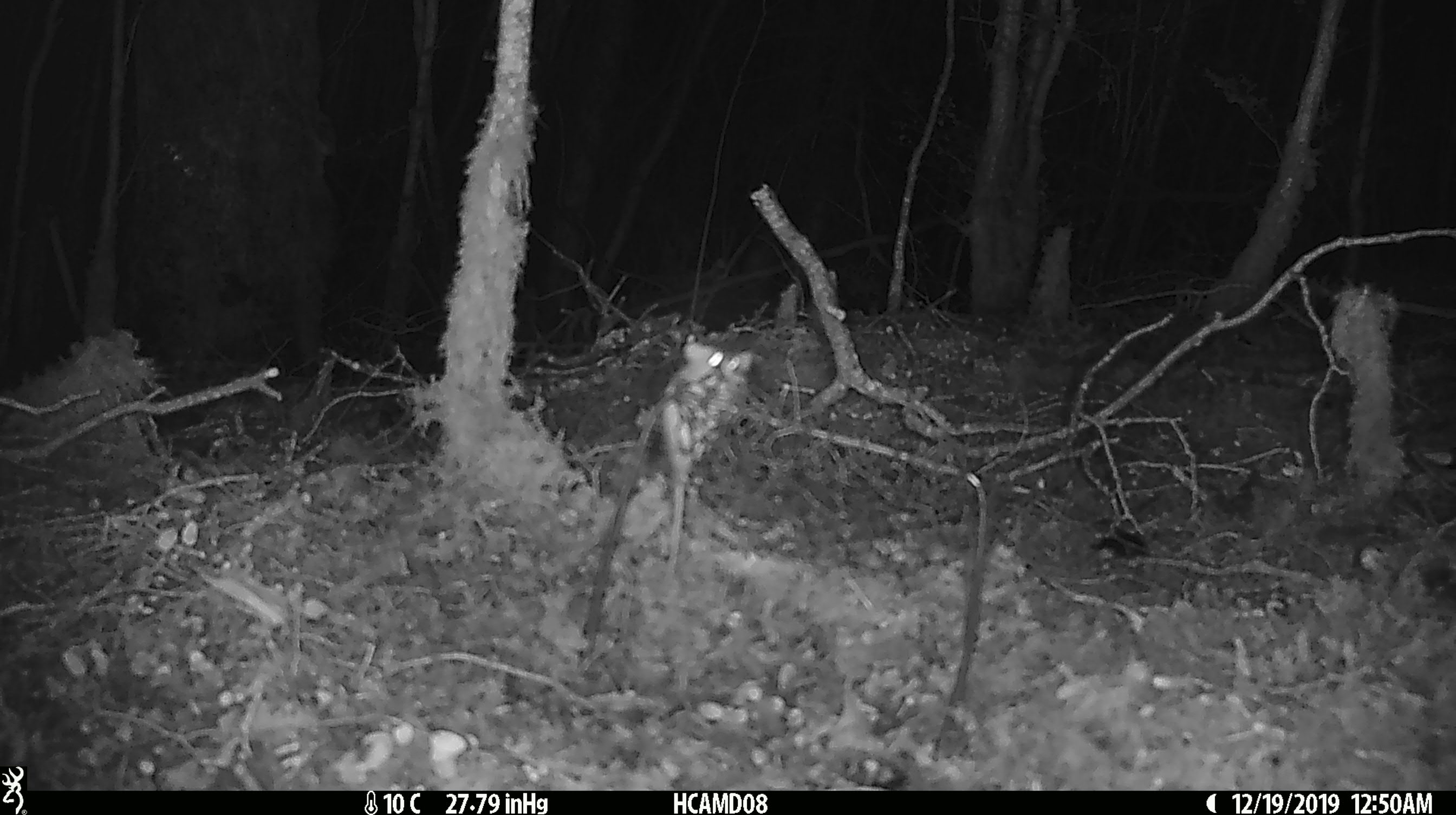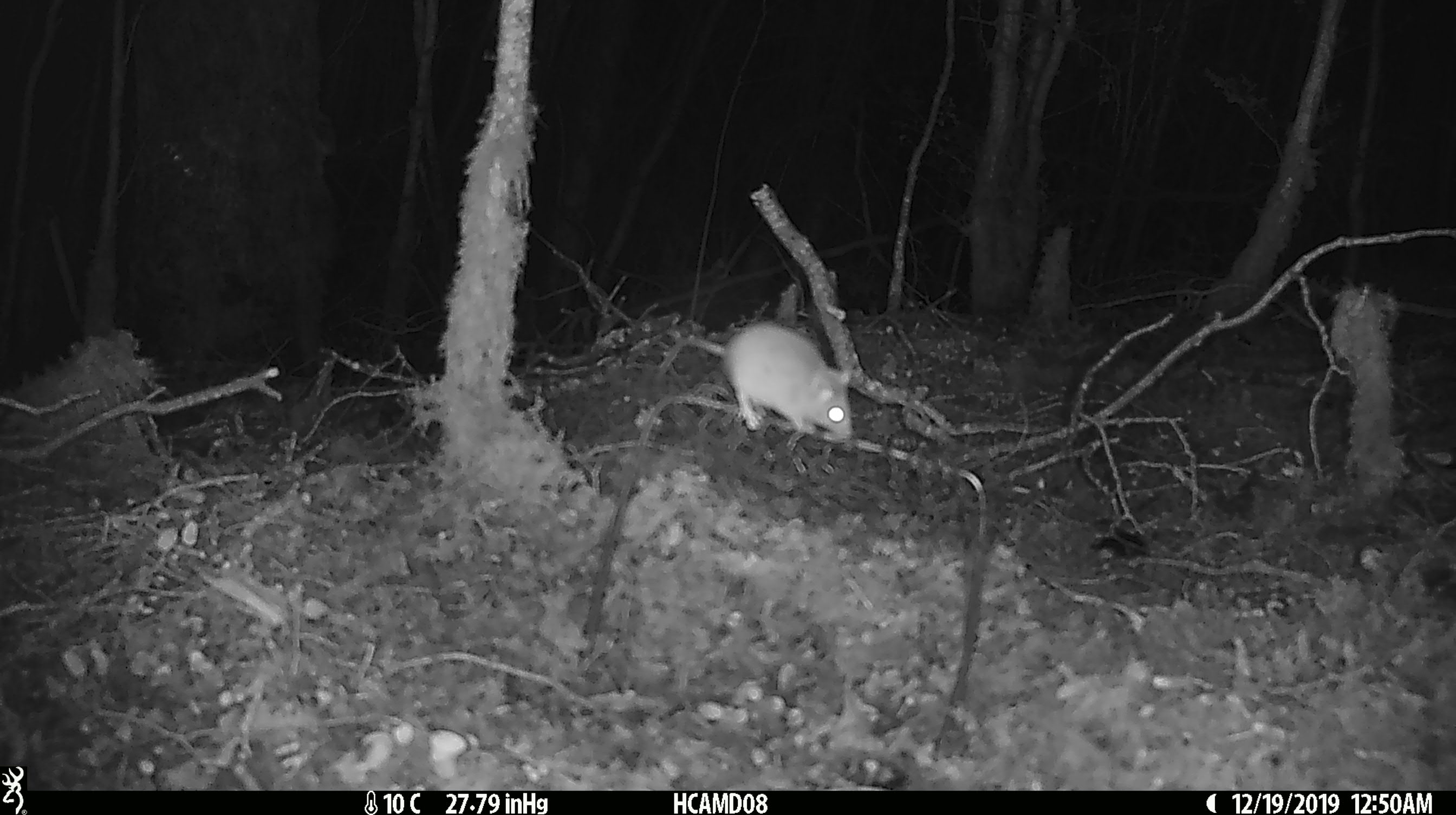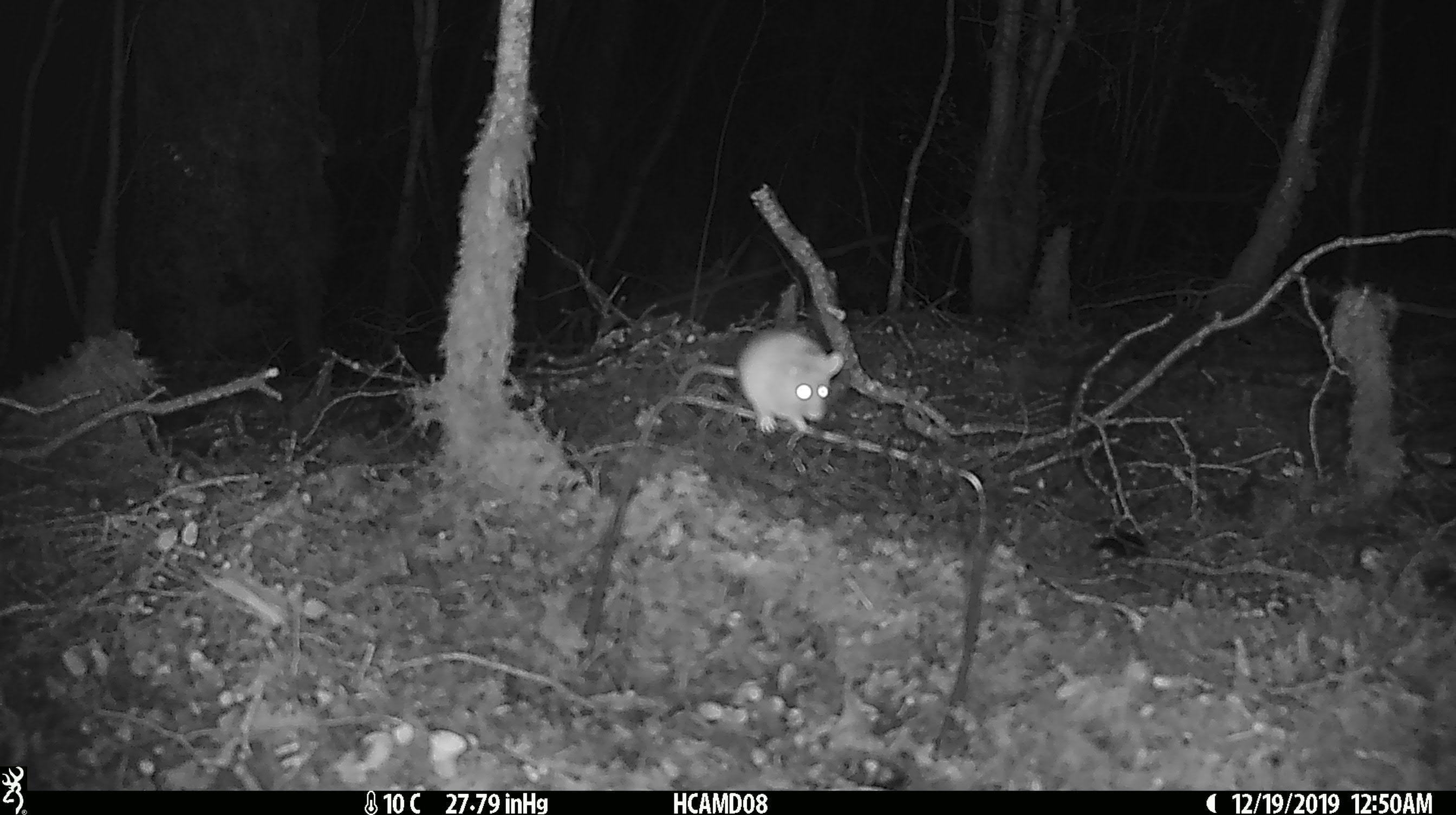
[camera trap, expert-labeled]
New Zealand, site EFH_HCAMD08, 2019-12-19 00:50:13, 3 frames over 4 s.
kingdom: Animalia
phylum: Chordata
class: Mammalia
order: Rodentia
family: Muridae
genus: Mus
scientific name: Mus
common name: mouse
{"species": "mouse (Mus)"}